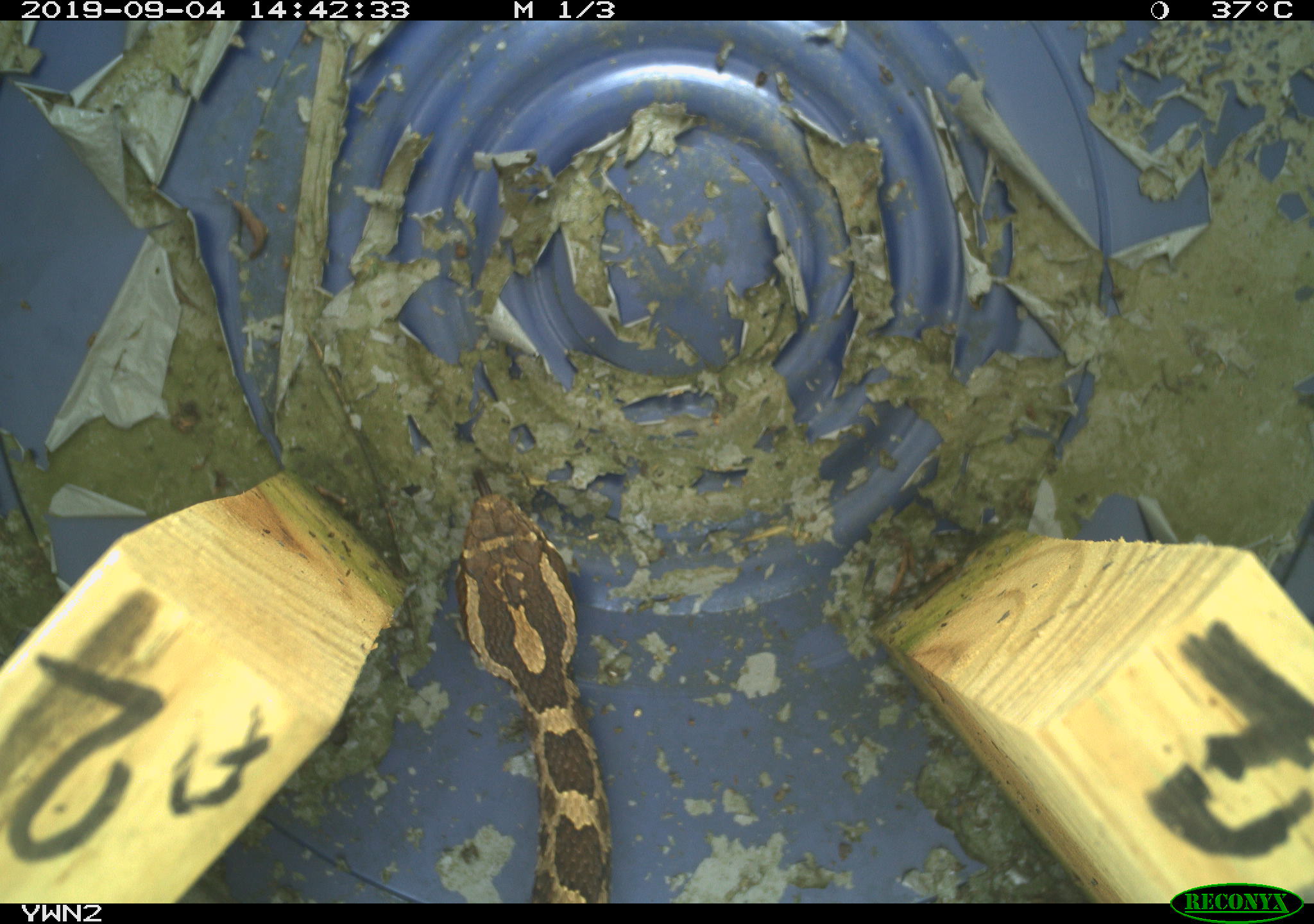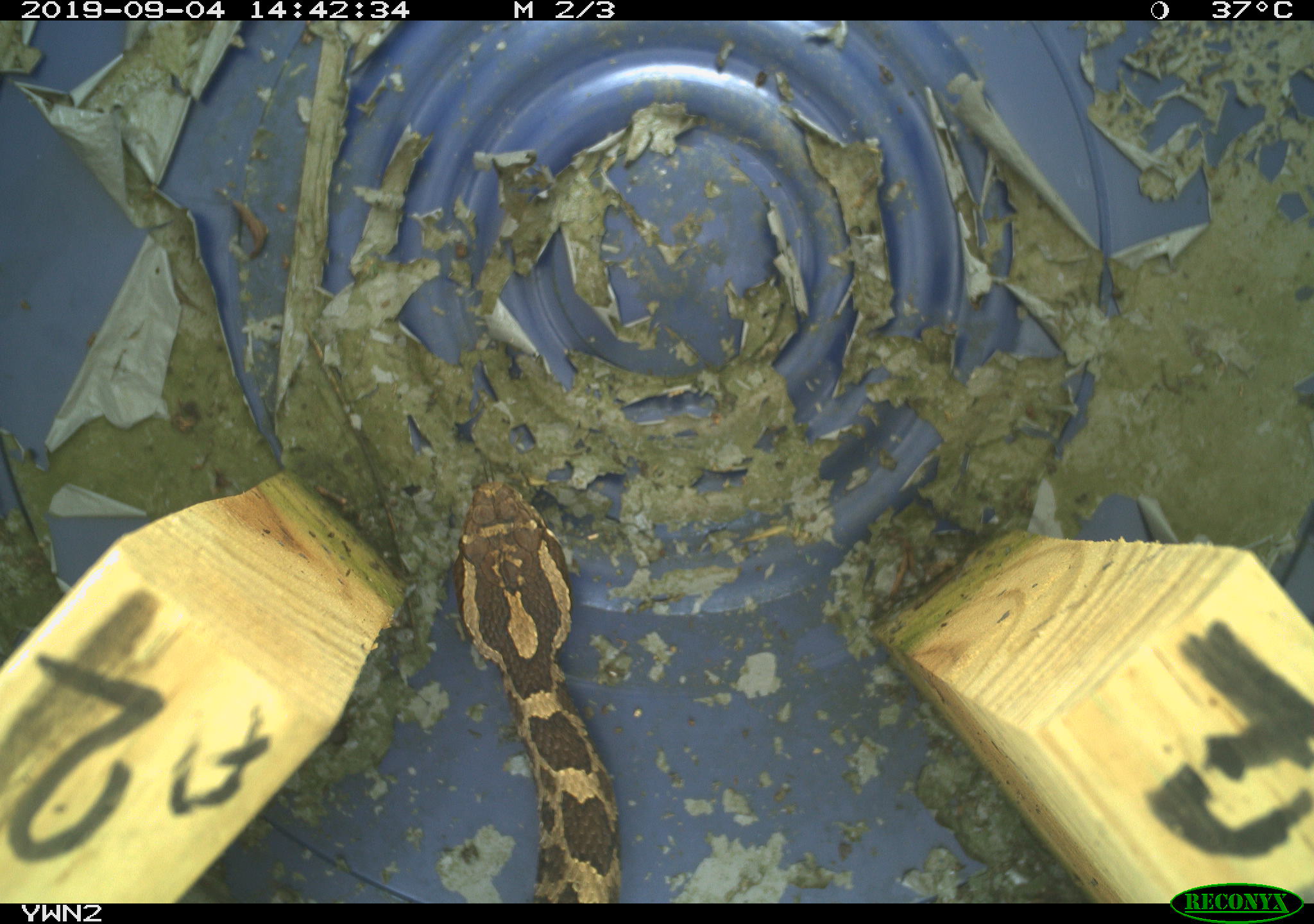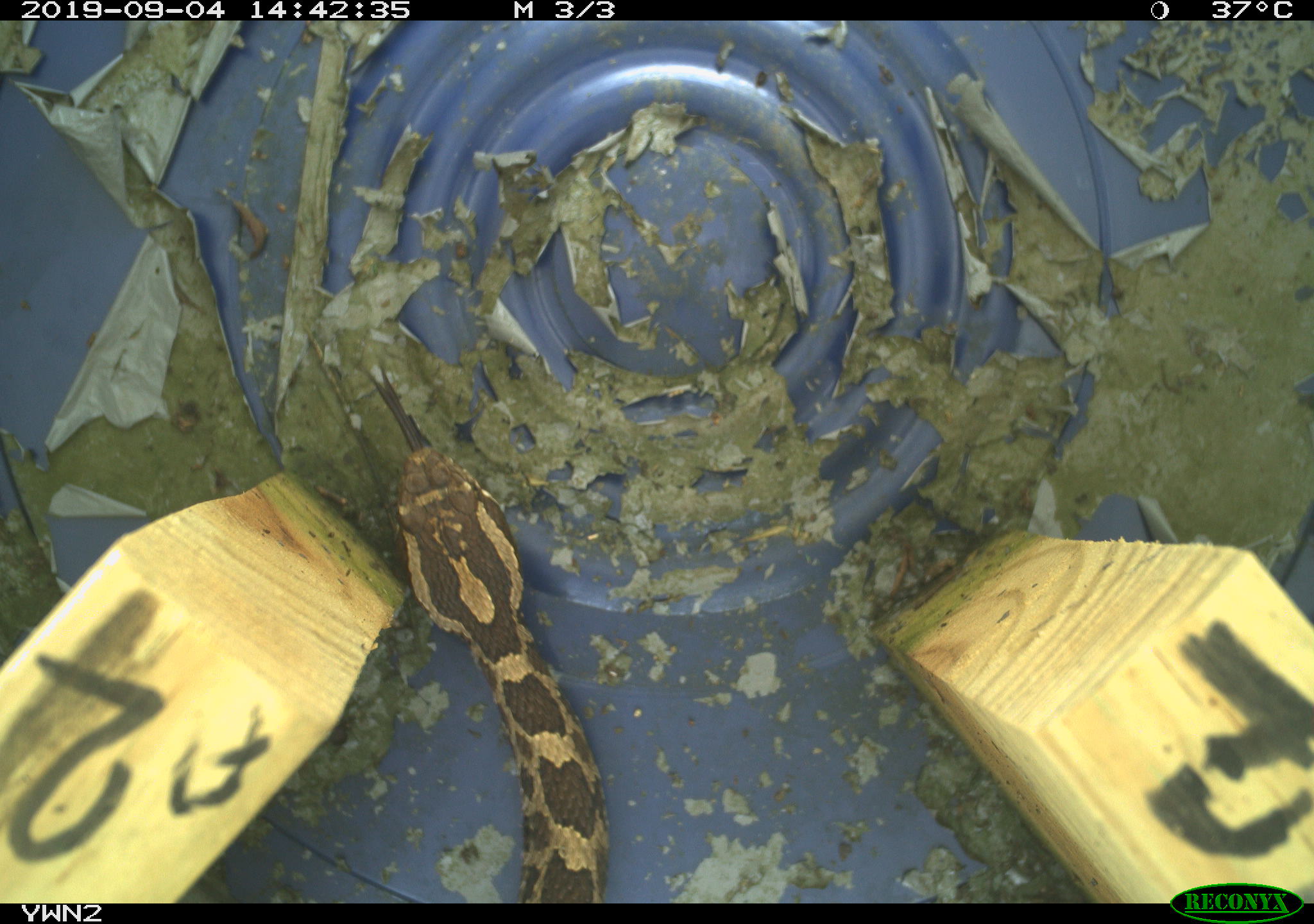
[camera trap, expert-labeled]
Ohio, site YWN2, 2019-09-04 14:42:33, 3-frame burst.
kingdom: Animalia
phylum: Chordata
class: Reptilia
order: Squamata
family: Viperidae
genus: Sistrurus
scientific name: Sistrurus catenatus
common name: eastern massasauga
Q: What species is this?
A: Eastern massasauga (Sistrurus catenatus).